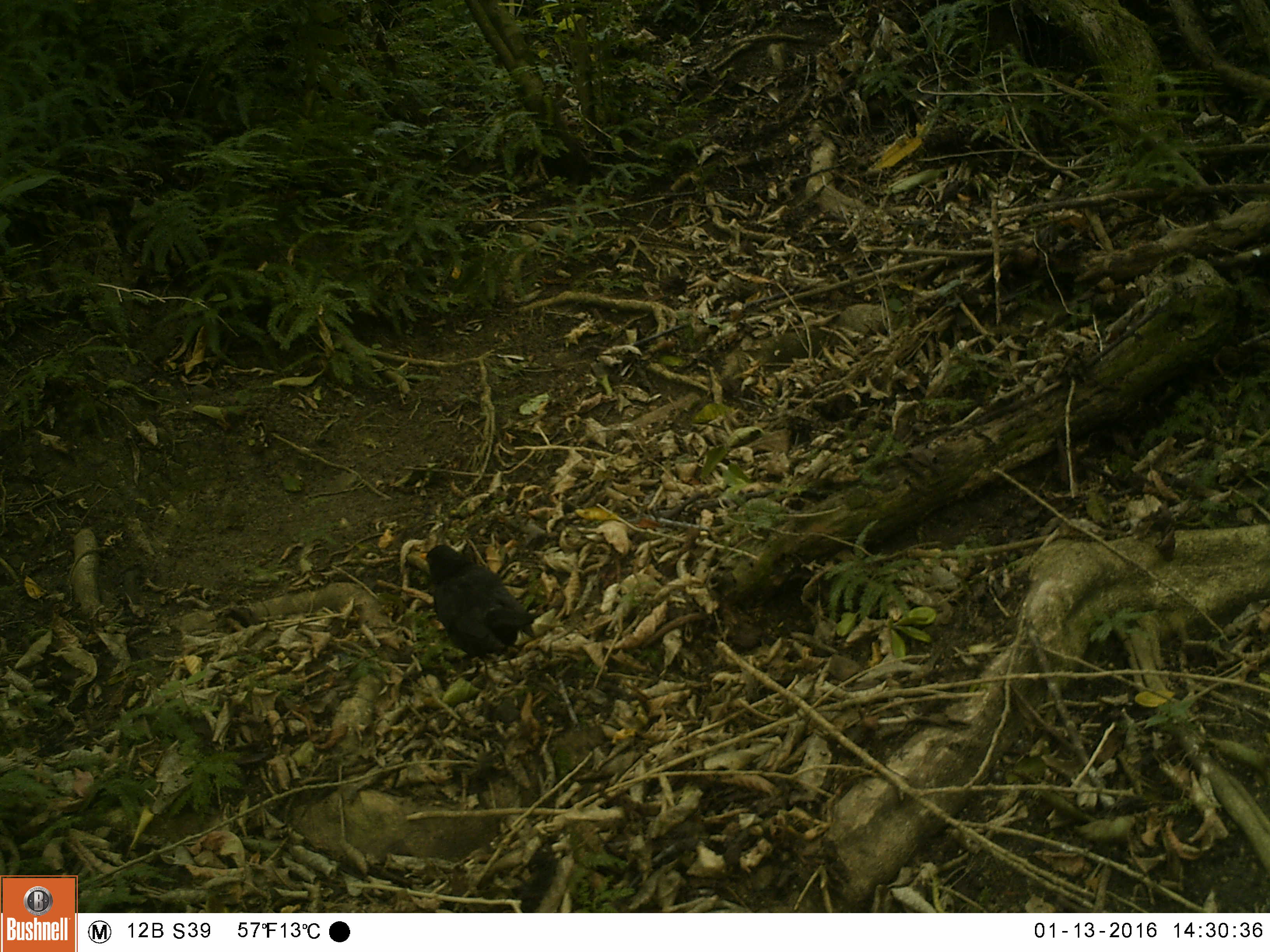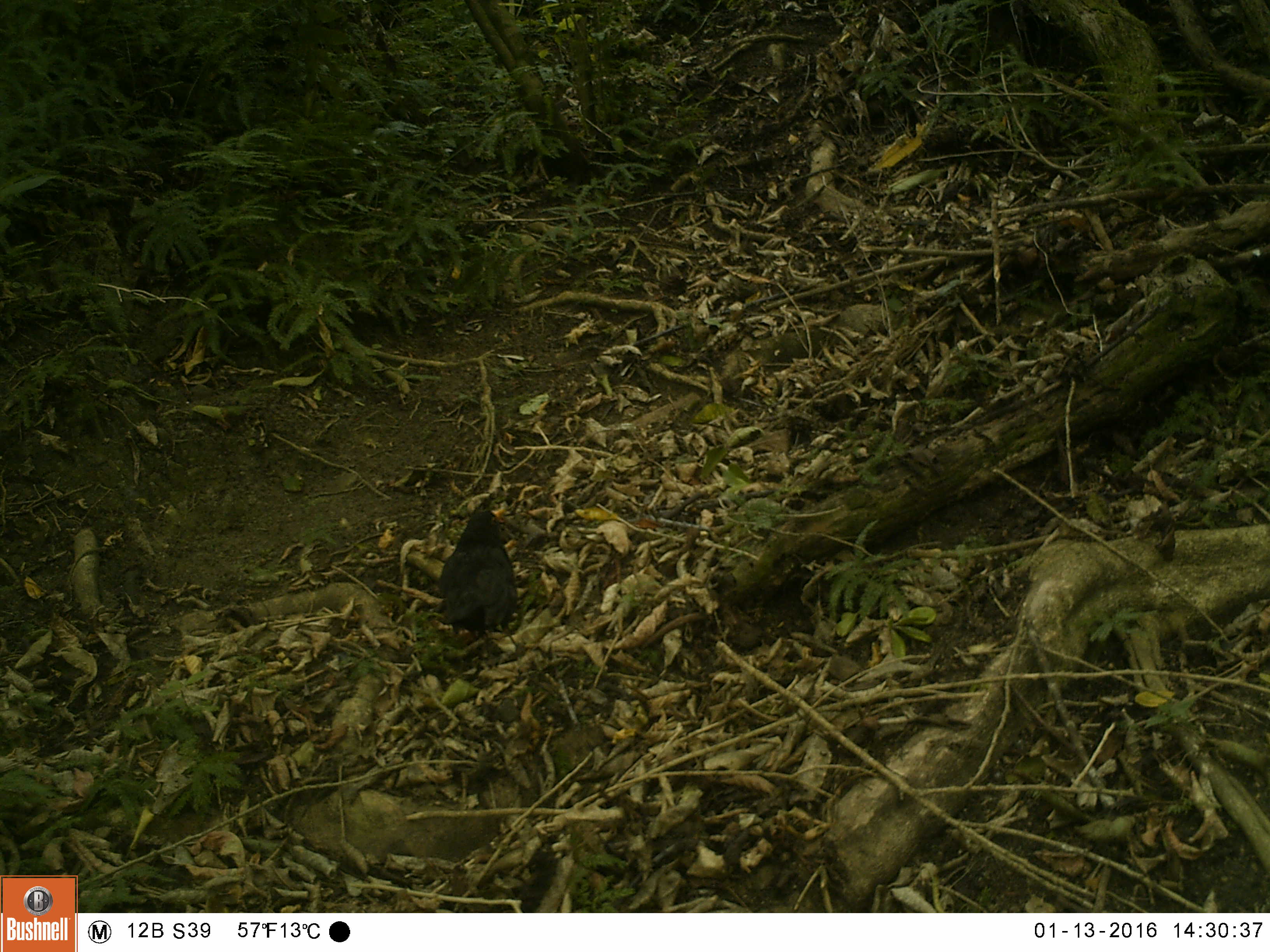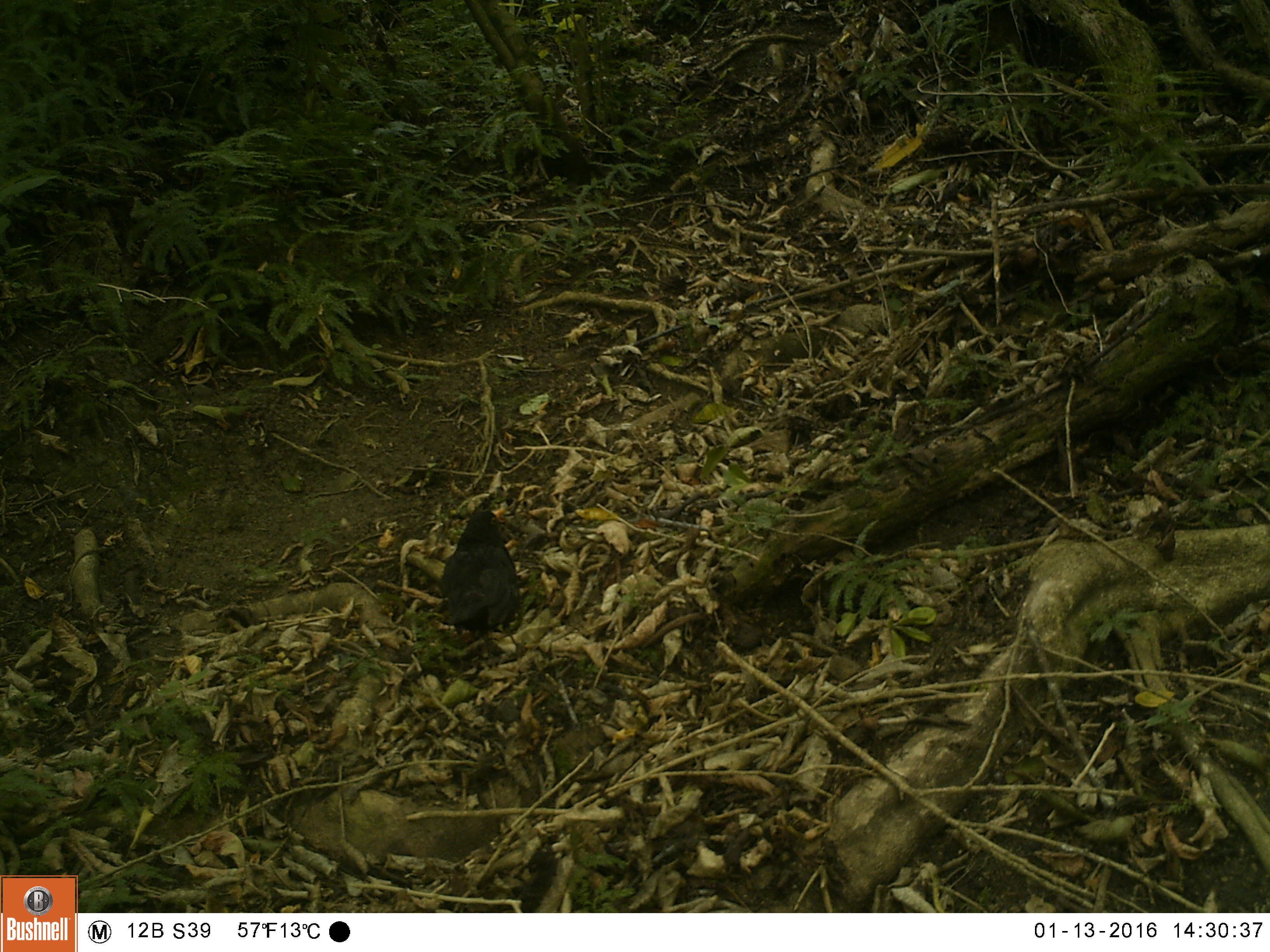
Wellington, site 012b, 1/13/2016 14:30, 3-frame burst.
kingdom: Animalia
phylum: Chordata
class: Aves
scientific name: Aves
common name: bird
Bird (Aves).